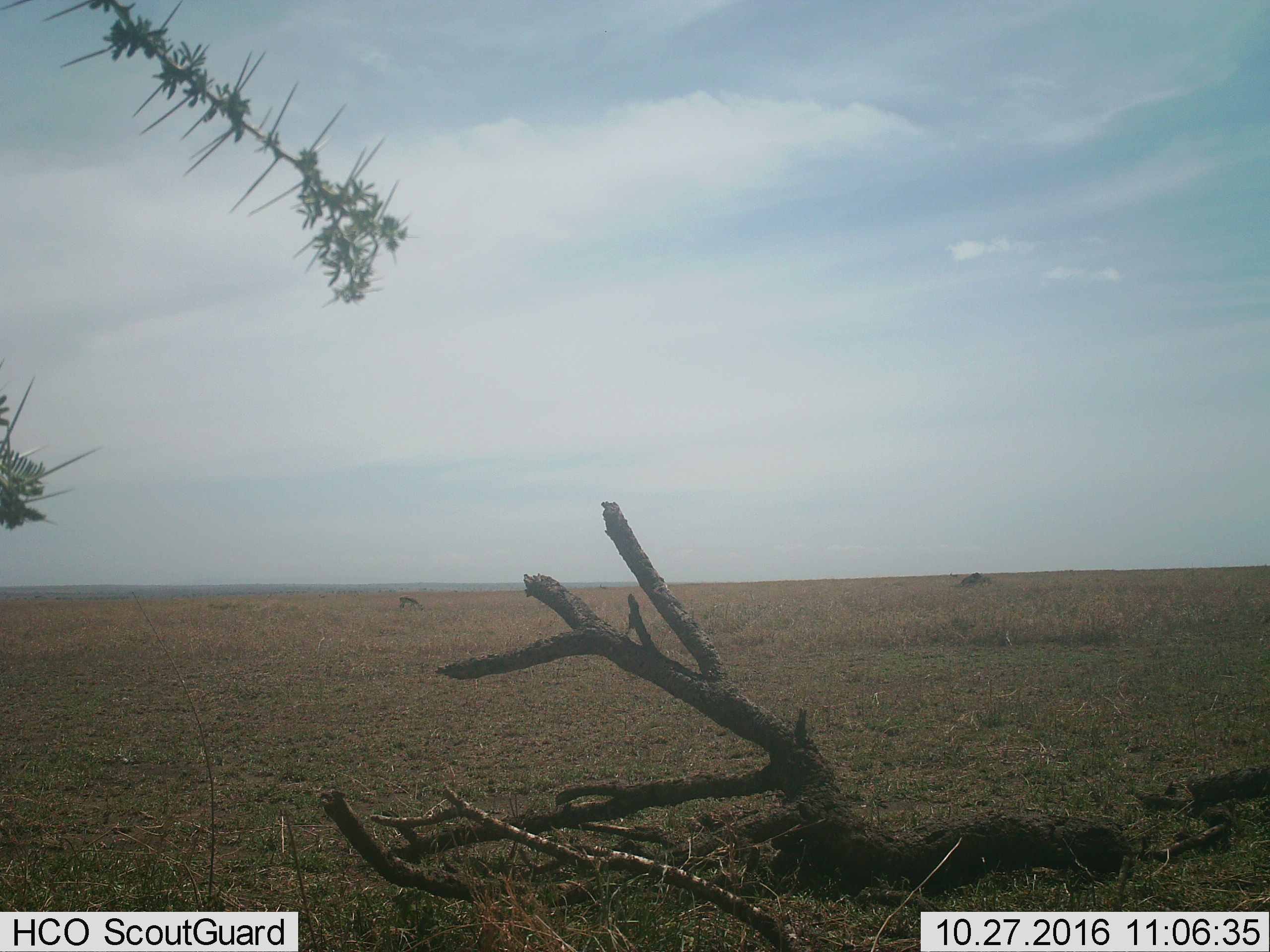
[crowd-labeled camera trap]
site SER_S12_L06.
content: unidentified animal